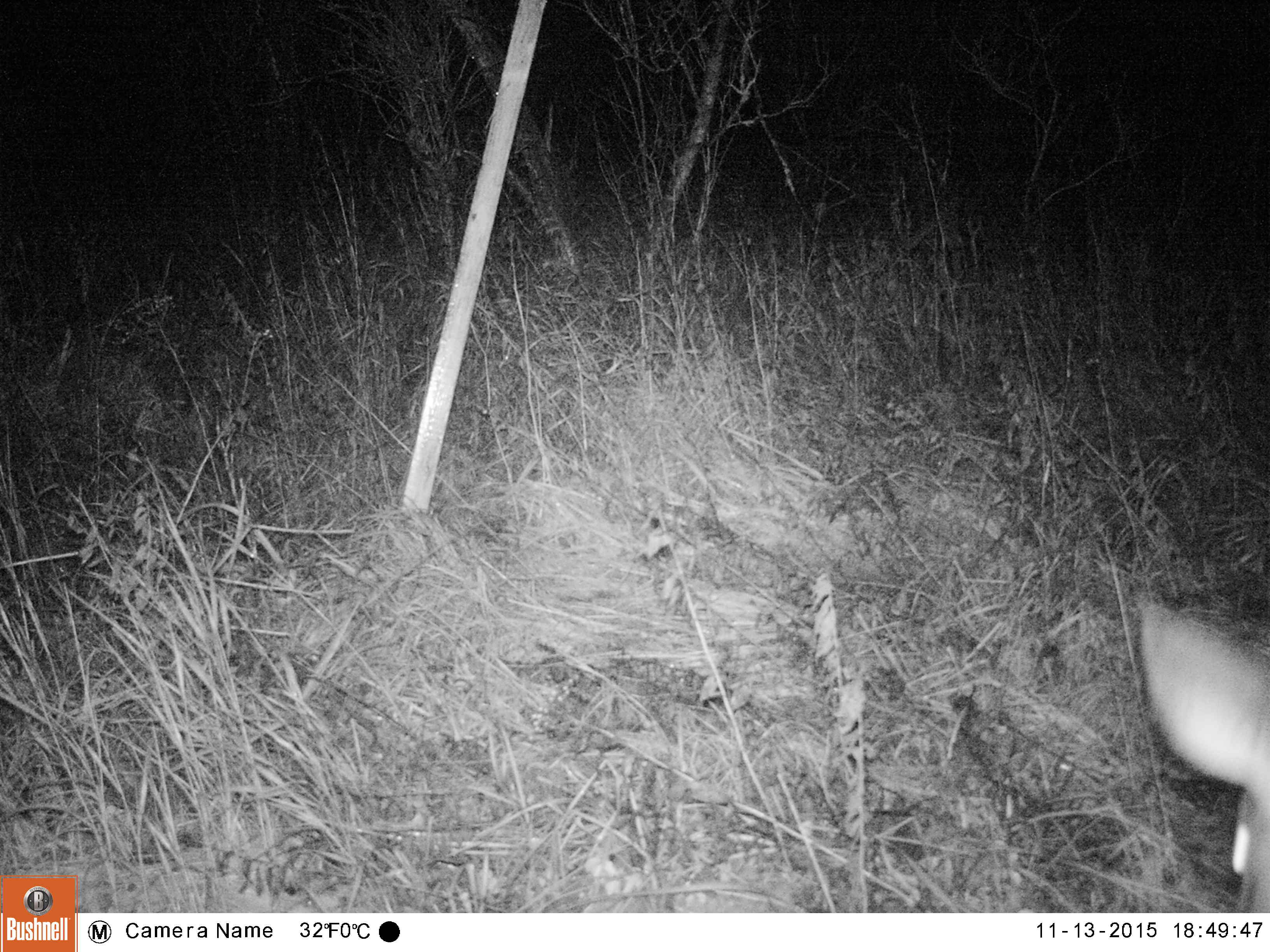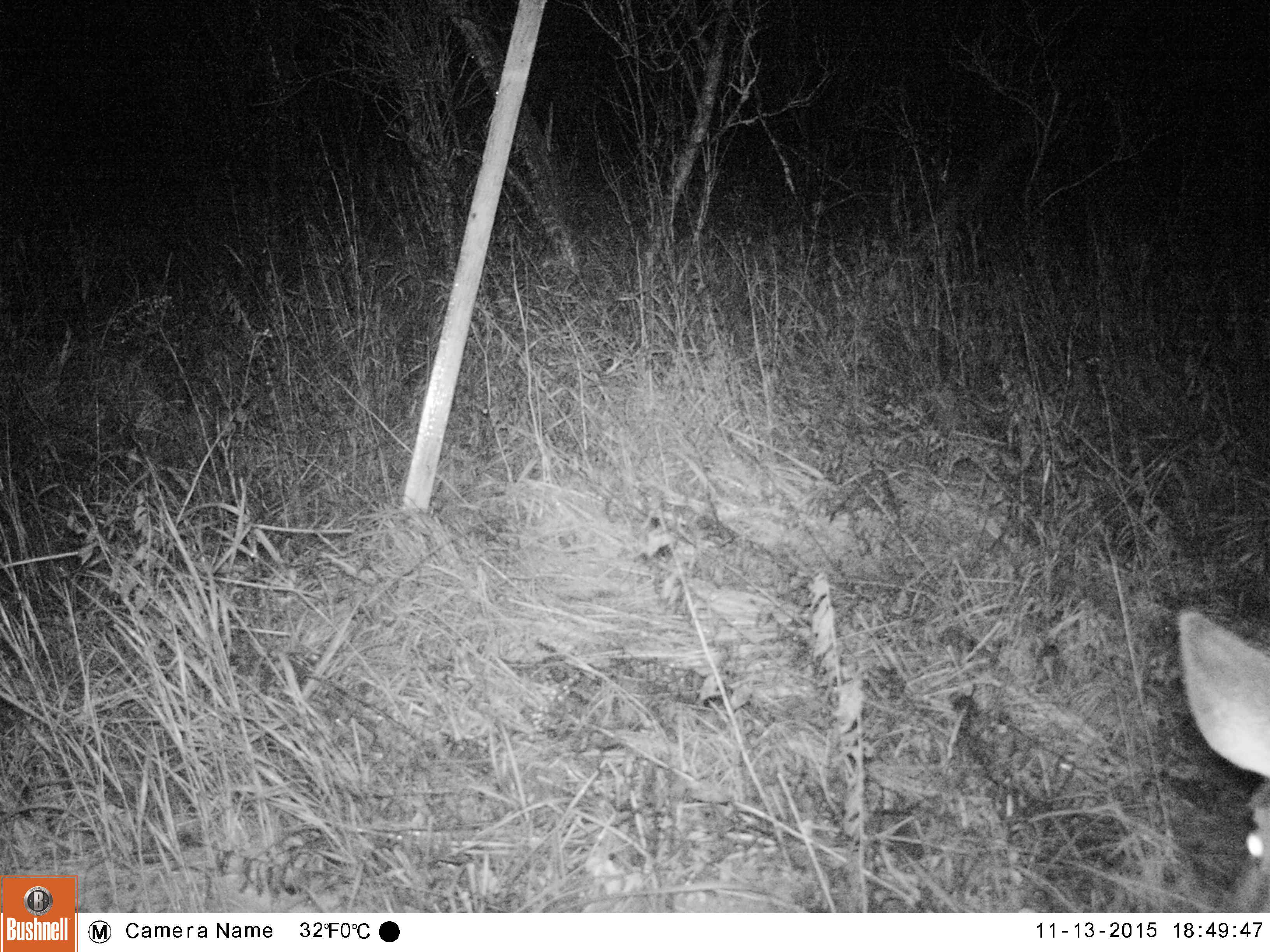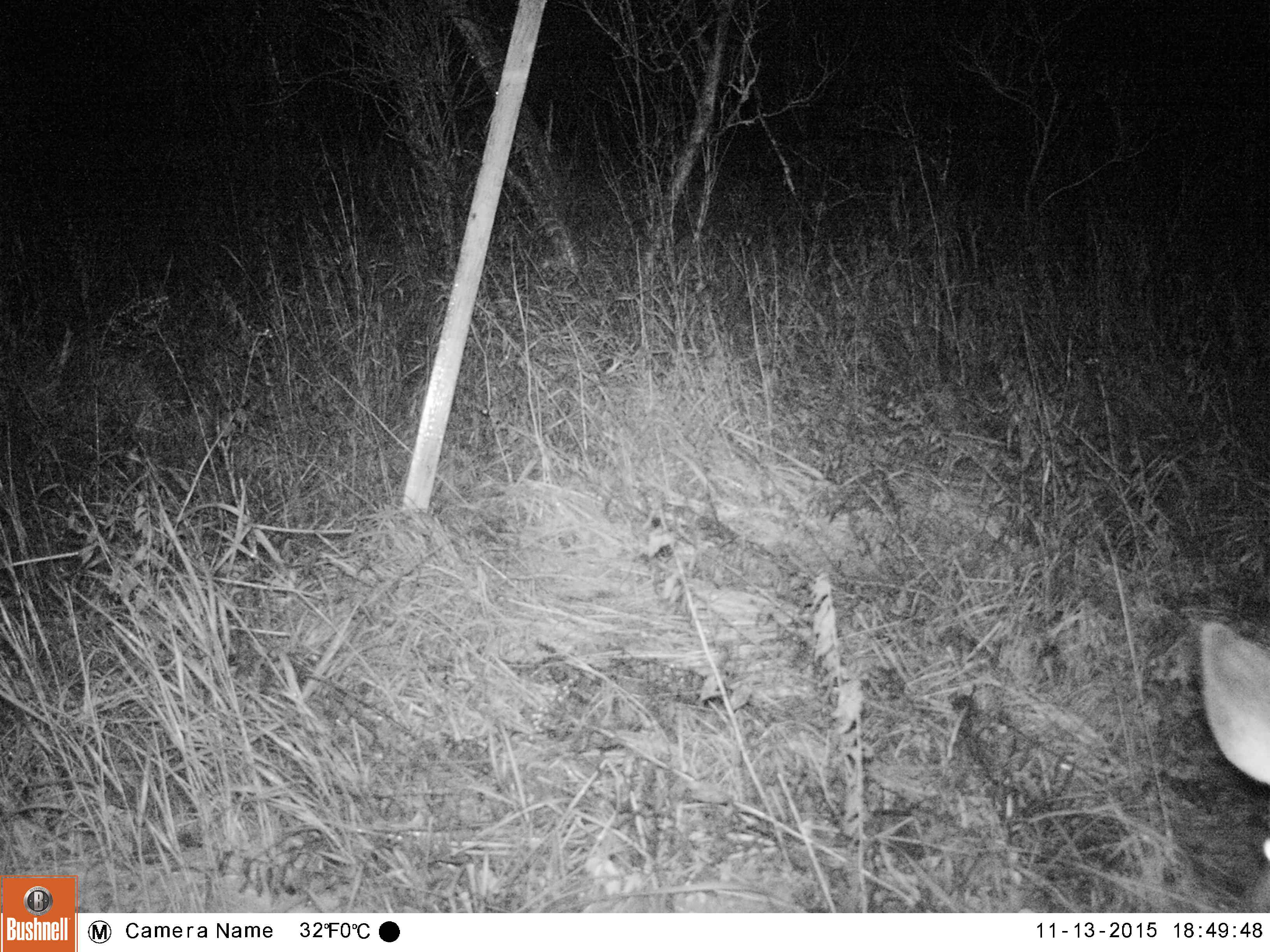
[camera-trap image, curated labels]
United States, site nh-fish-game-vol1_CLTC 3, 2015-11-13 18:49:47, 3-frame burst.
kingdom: Animalia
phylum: Chordata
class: Mammalia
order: Artiodactyla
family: Cervidae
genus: Odocoileus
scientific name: Odocoileus virginianus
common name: white-tailed deer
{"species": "white-tailed deer (Odocoileus virginianus)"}